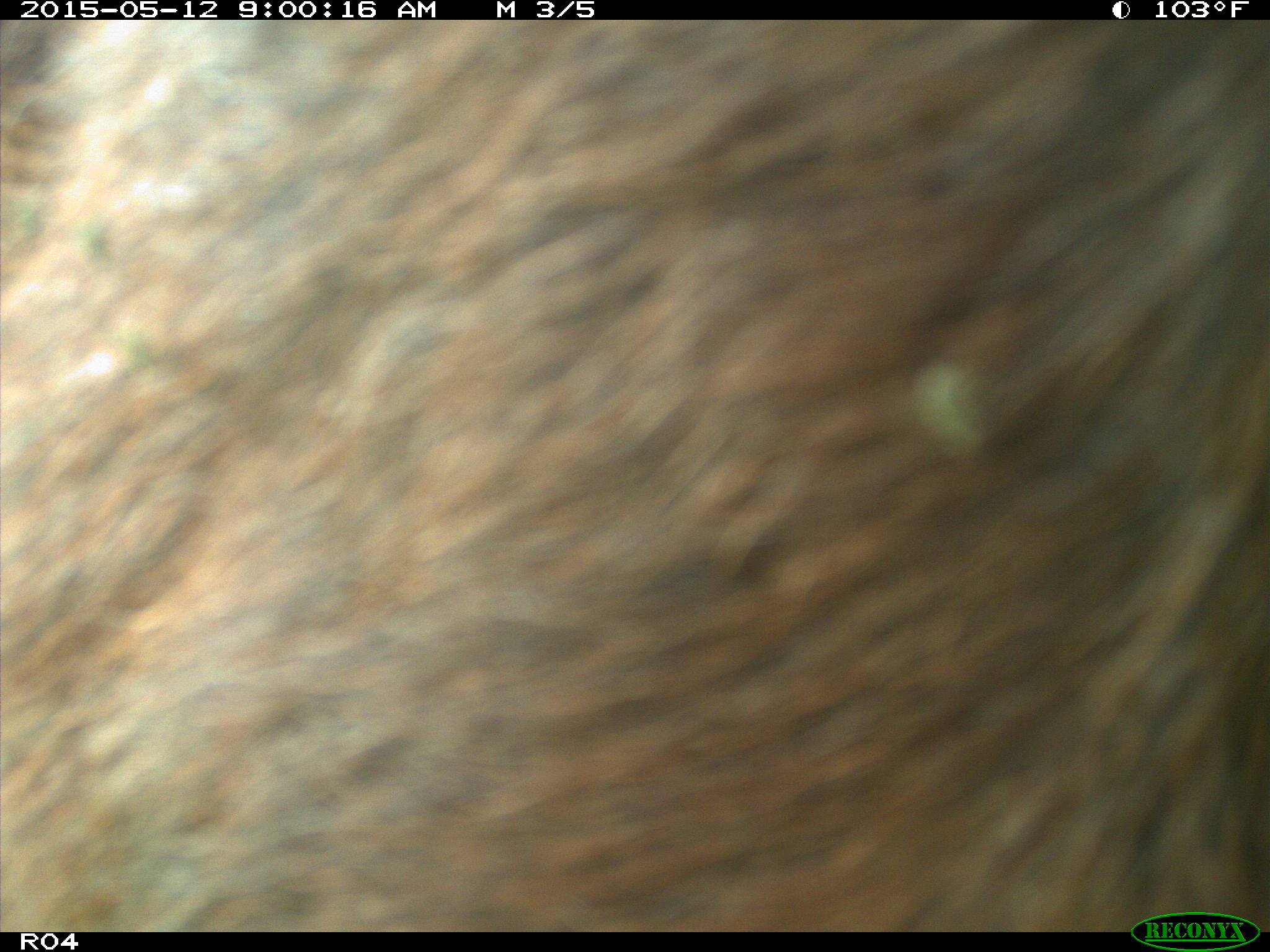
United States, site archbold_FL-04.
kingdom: Animalia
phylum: Chordata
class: Mammalia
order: Artiodactyla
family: Bovidae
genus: Bos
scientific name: Bos taurus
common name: domestic cow